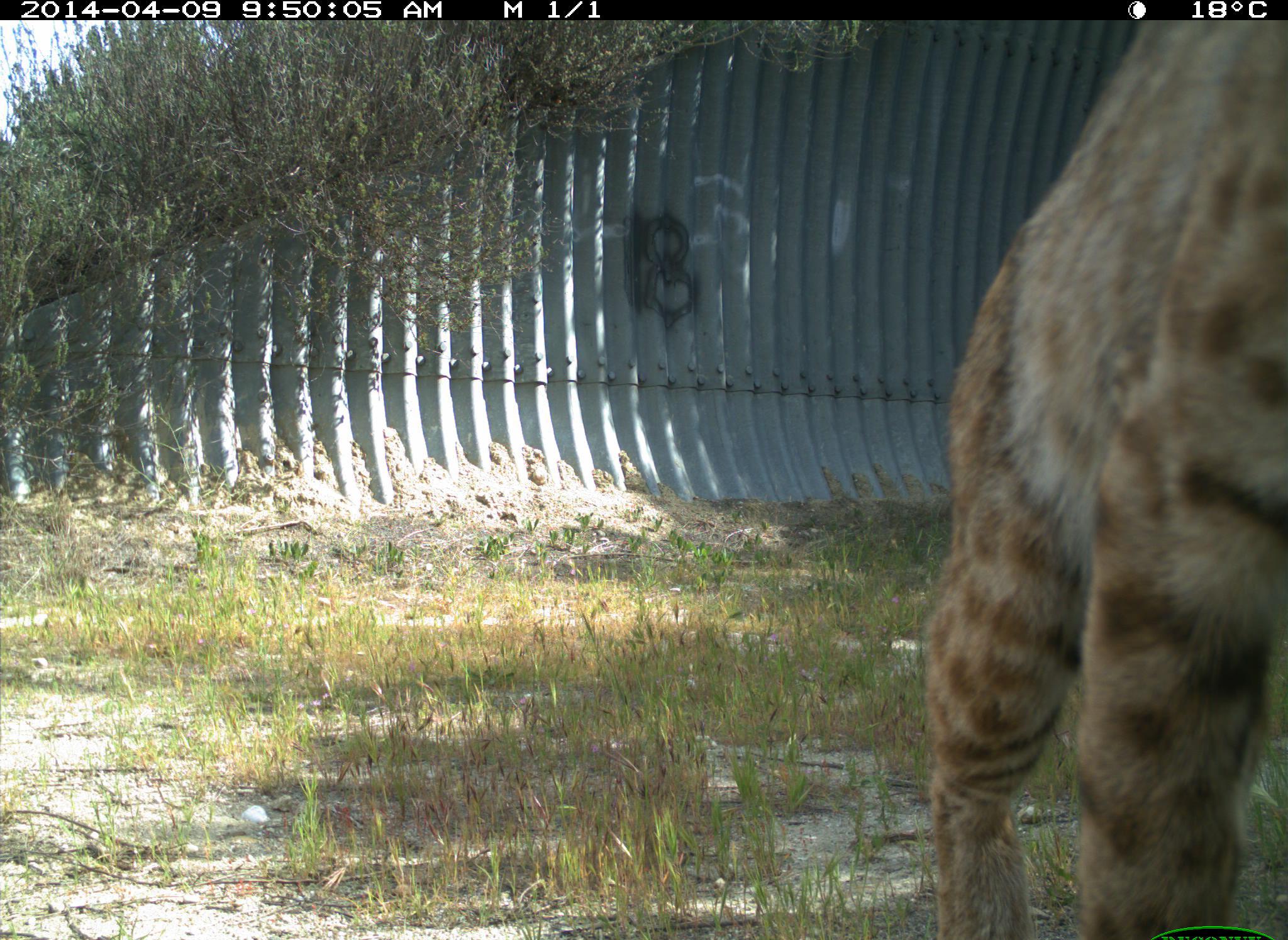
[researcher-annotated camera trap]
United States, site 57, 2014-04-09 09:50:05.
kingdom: Animalia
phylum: Chordata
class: Mammalia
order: Carnivora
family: Felidae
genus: Lynx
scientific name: Lynx rufus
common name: bobcat